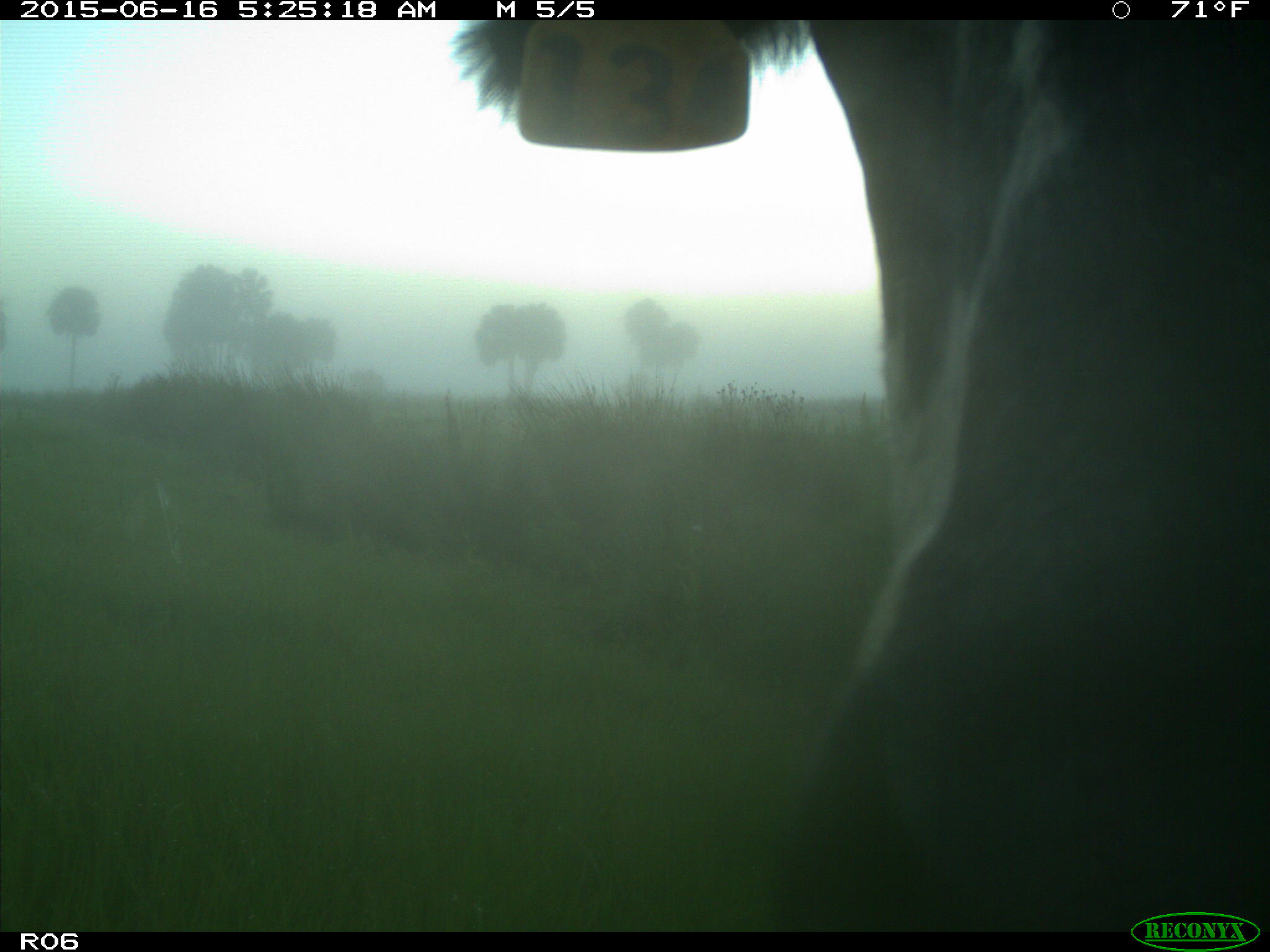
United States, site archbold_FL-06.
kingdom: Animalia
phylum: Chordata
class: Mammalia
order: Artiodactyla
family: Bovidae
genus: Bos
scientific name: Bos taurus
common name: domestic cow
Bos taurus (domestic cow).